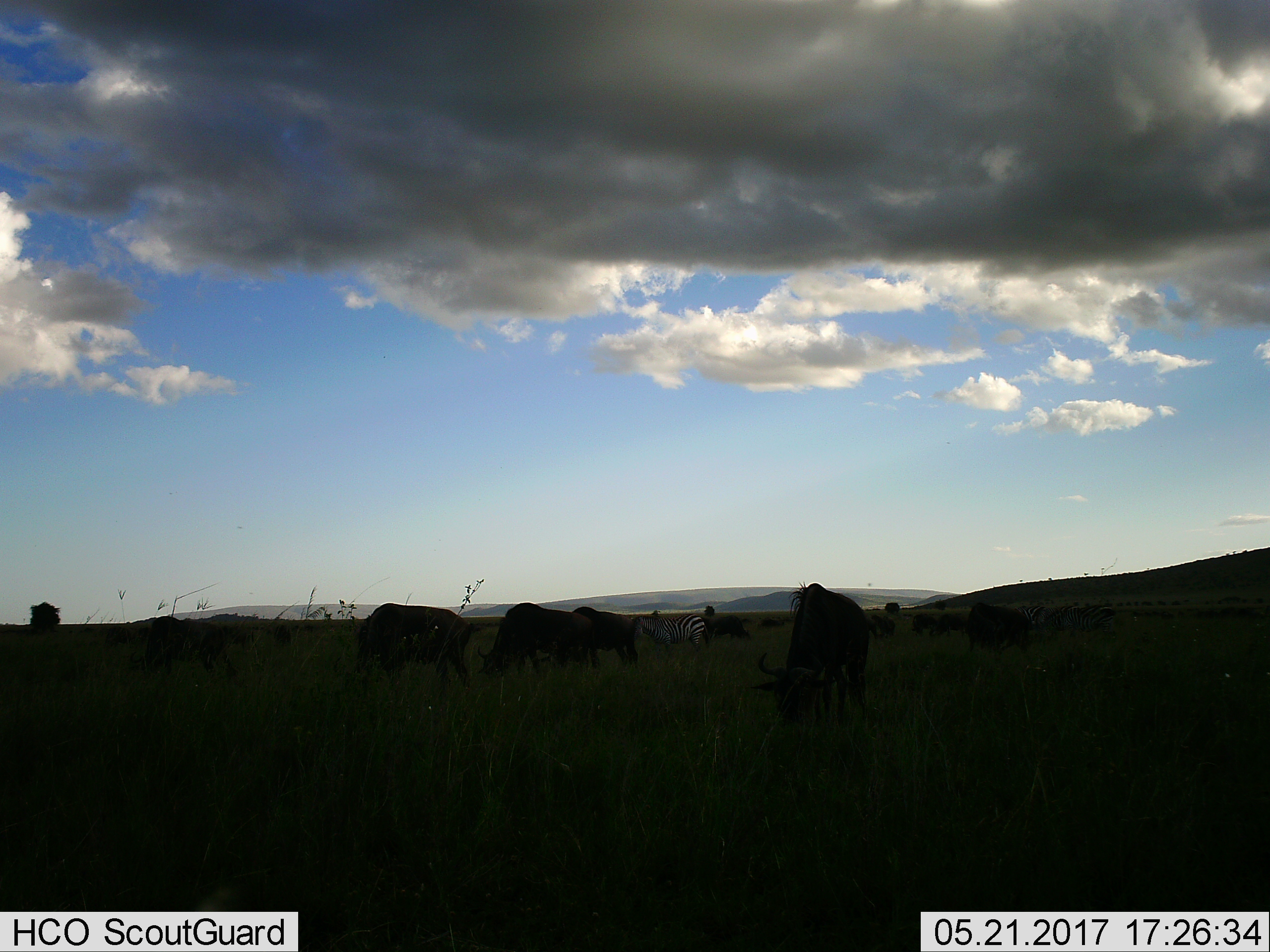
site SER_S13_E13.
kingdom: Animalia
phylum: Chordata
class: Mammalia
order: Artiodactyla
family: Bovidae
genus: Connochaetes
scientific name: Connochaetes taurinus taurinus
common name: blue wildebeest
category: wildebeestblue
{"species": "wildebeestblue (blue wildebeest) (Connochaetes taurinus taurinus)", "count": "8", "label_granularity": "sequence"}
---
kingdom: Animalia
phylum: Chordata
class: Mammalia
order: Perissodactyla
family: Equidae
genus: Equus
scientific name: Equus quagga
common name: plains zebra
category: zebraplains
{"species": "zebraplains (plains zebra) (Equus quagga)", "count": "1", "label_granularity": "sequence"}